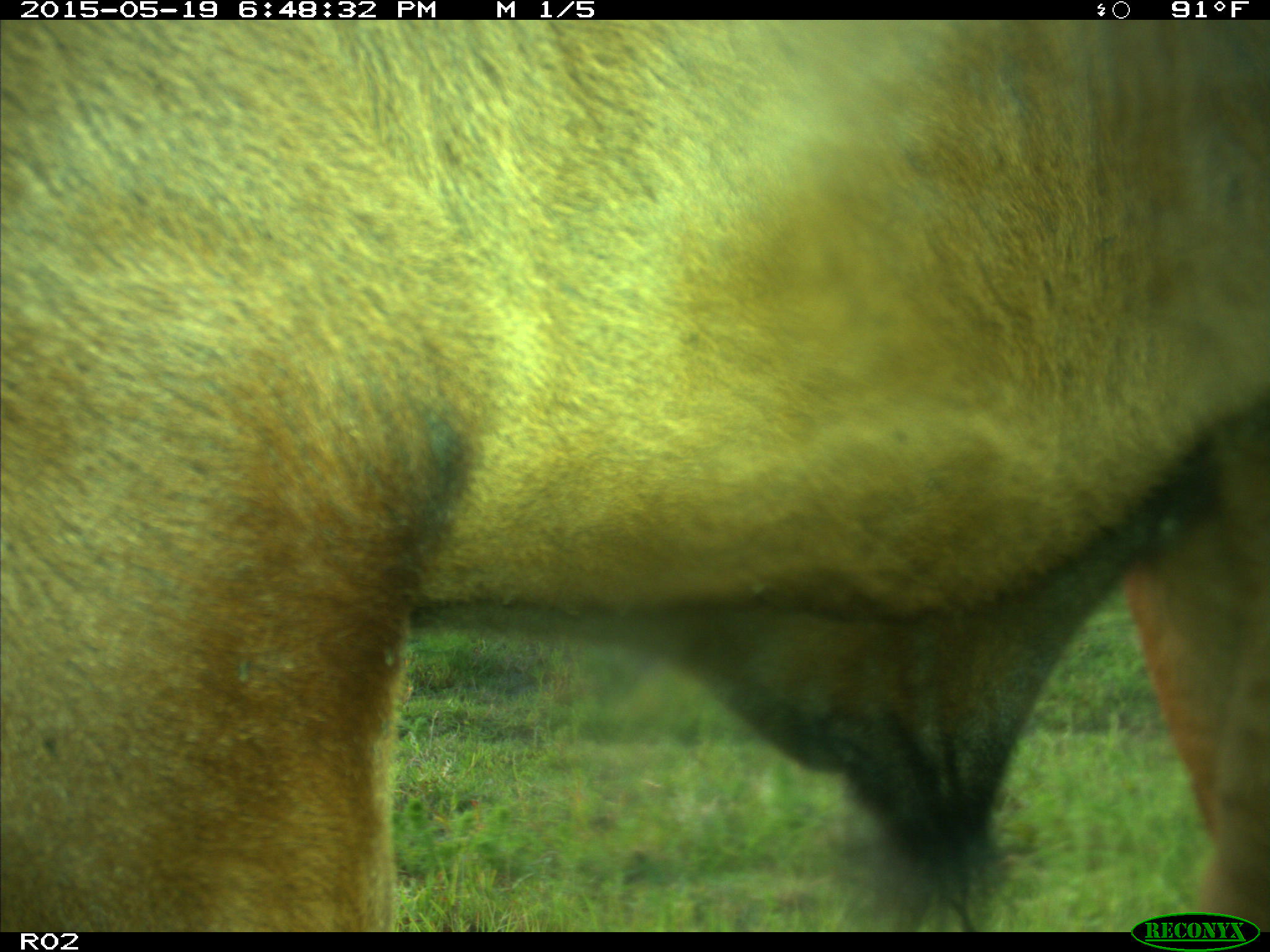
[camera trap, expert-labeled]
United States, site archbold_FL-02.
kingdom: Animalia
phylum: Chordata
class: Mammalia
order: Artiodactyla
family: Bovidae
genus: Bos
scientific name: Bos taurus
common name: domestic cow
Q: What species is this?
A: Bos taurus (domestic cow).